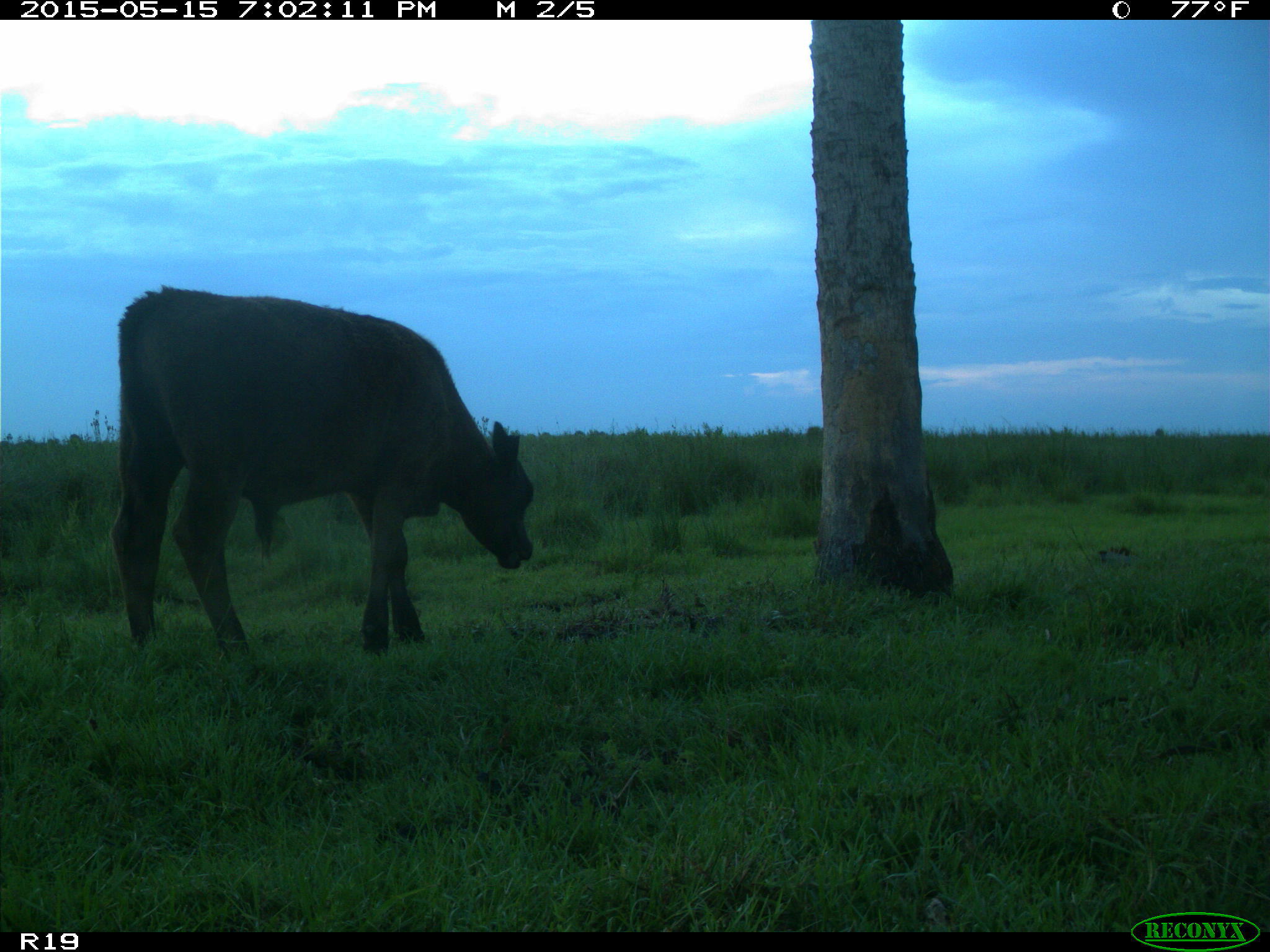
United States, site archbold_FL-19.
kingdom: Animalia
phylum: Chordata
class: Mammalia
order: Artiodactyla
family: Bovidae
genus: Bos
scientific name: Bos taurus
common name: domestic cow